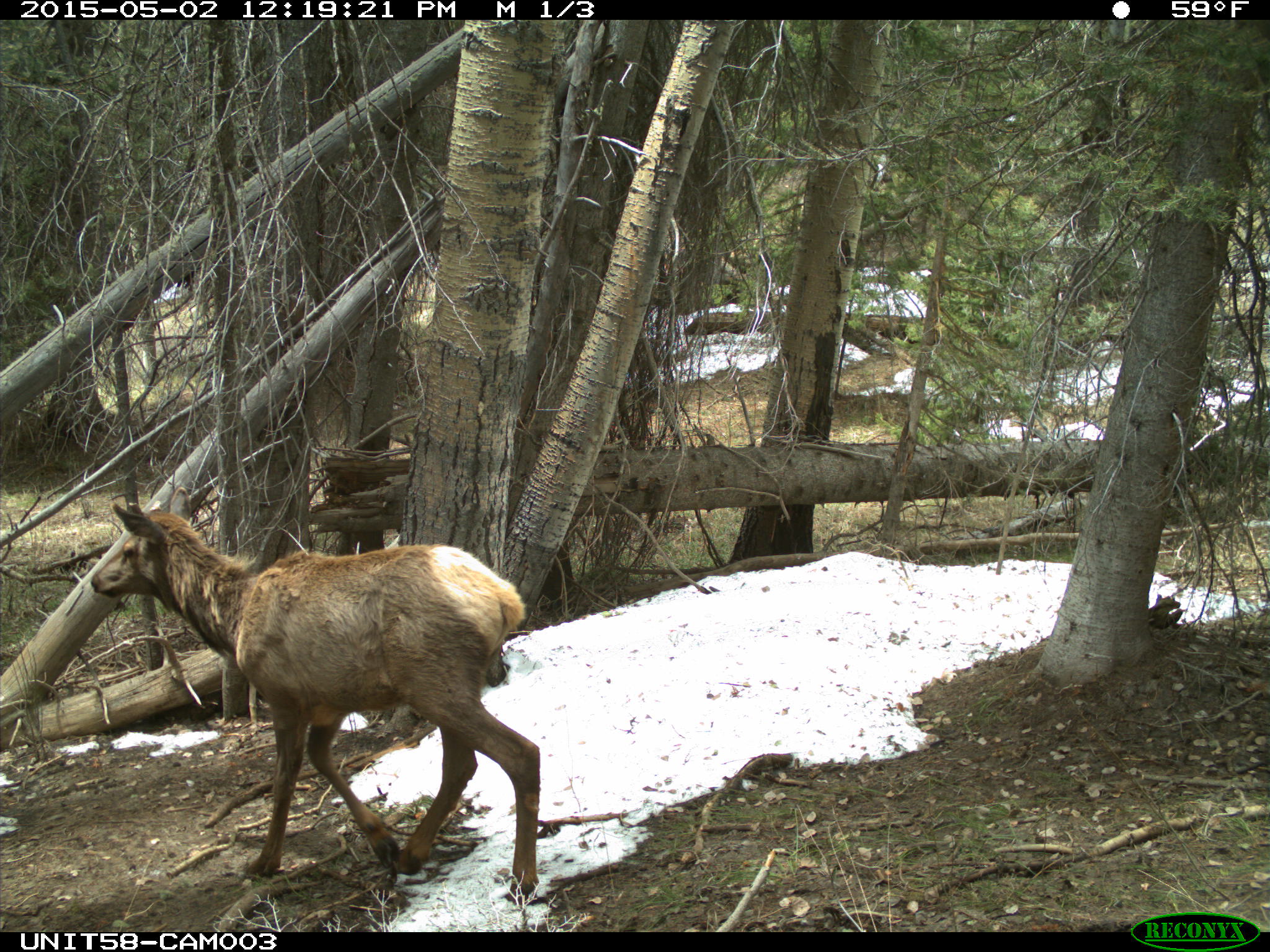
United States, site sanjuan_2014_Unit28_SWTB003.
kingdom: Animalia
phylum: Chordata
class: Mammalia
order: Artiodactyla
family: Cervidae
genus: Cervus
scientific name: Cervus elaphus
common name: red deer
Cervus elaphus (red deer).